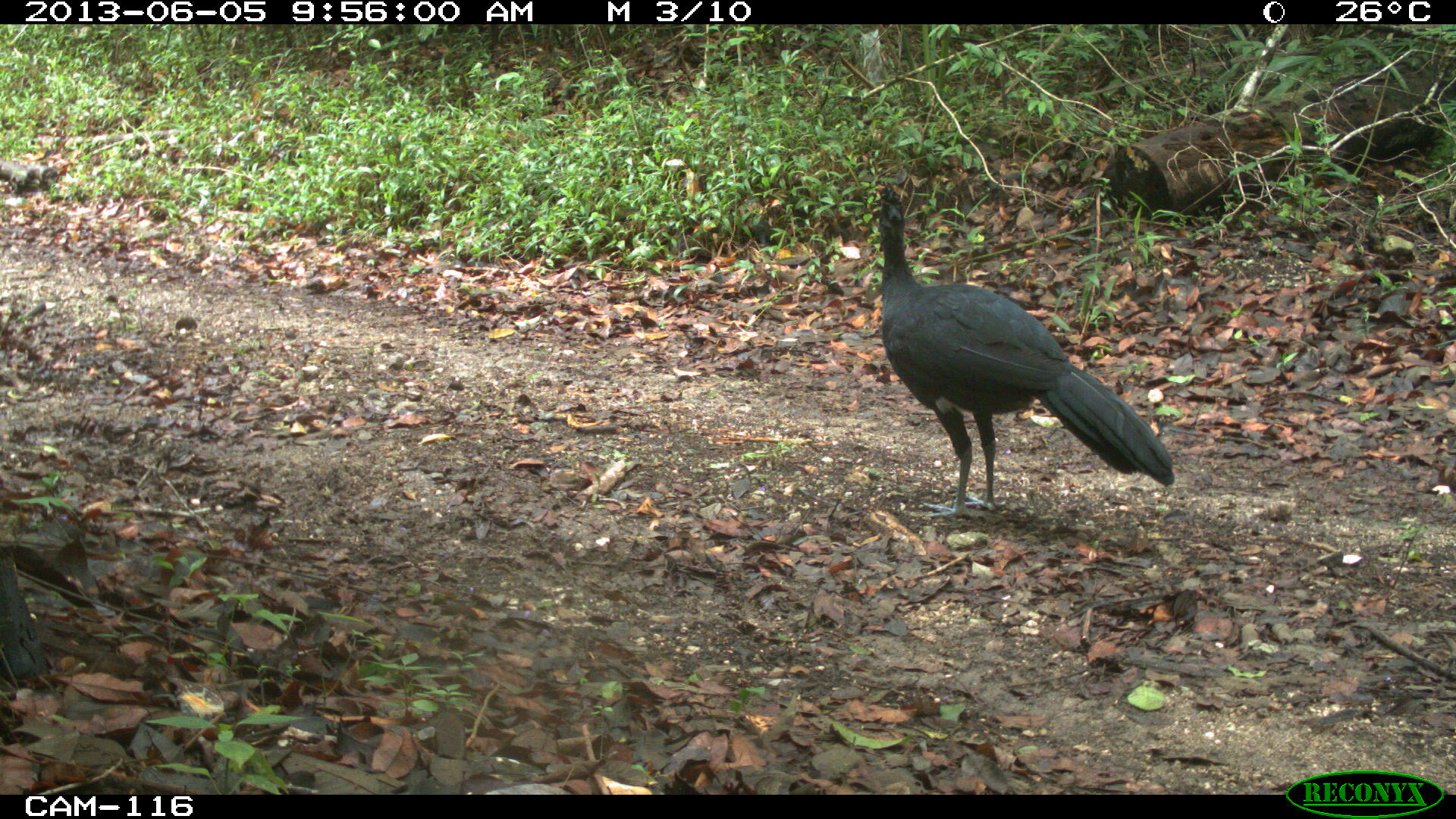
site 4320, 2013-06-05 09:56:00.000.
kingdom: Animalia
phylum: Chordata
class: Aves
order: Galliformes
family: Cracidae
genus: Crax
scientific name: Crax rubra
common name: great curassow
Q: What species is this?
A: Crax rubra (great curassow).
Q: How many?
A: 1.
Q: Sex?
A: Male.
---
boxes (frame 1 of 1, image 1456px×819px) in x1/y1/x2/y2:
crax rubra: 868/181/1174/520